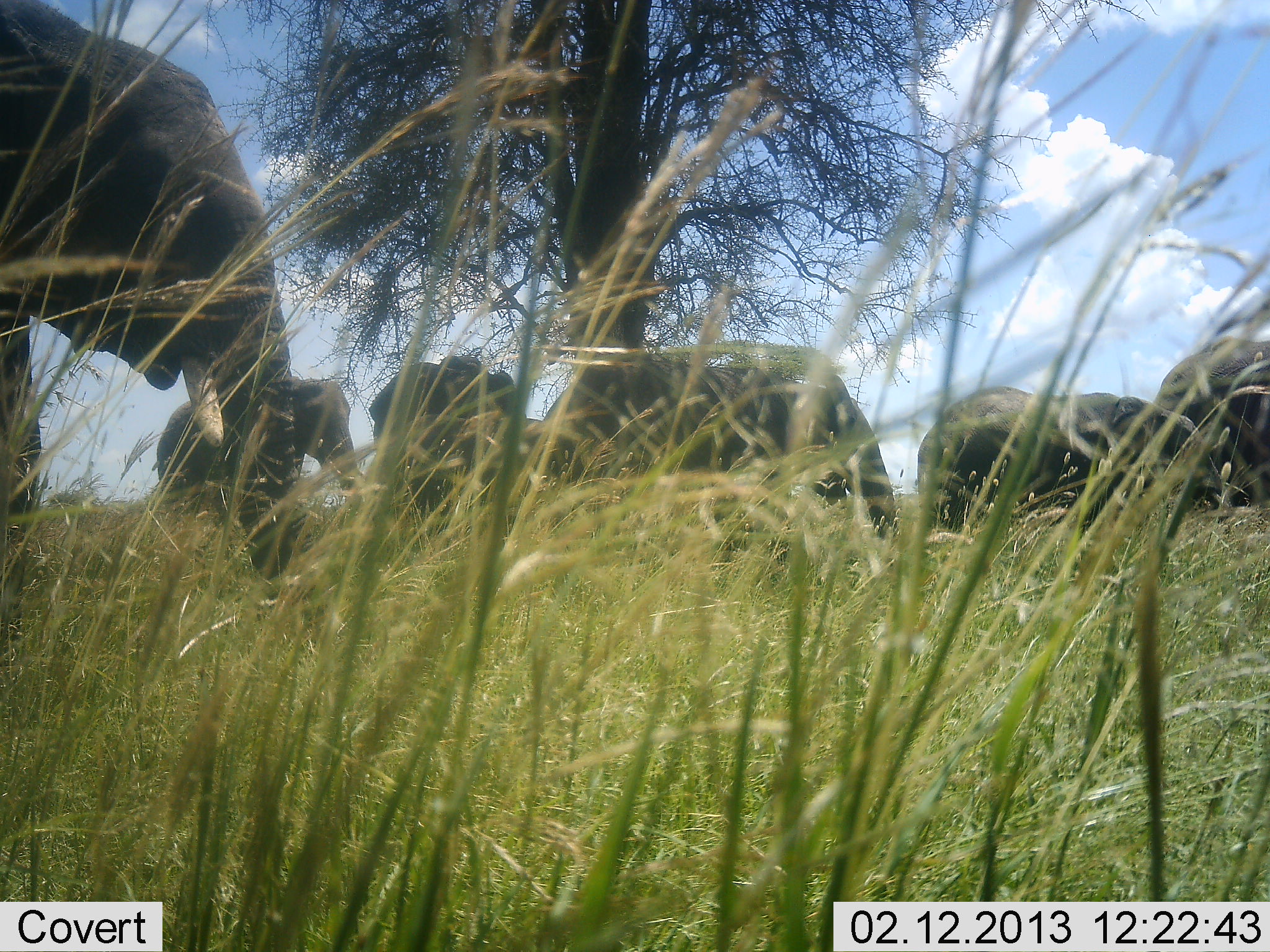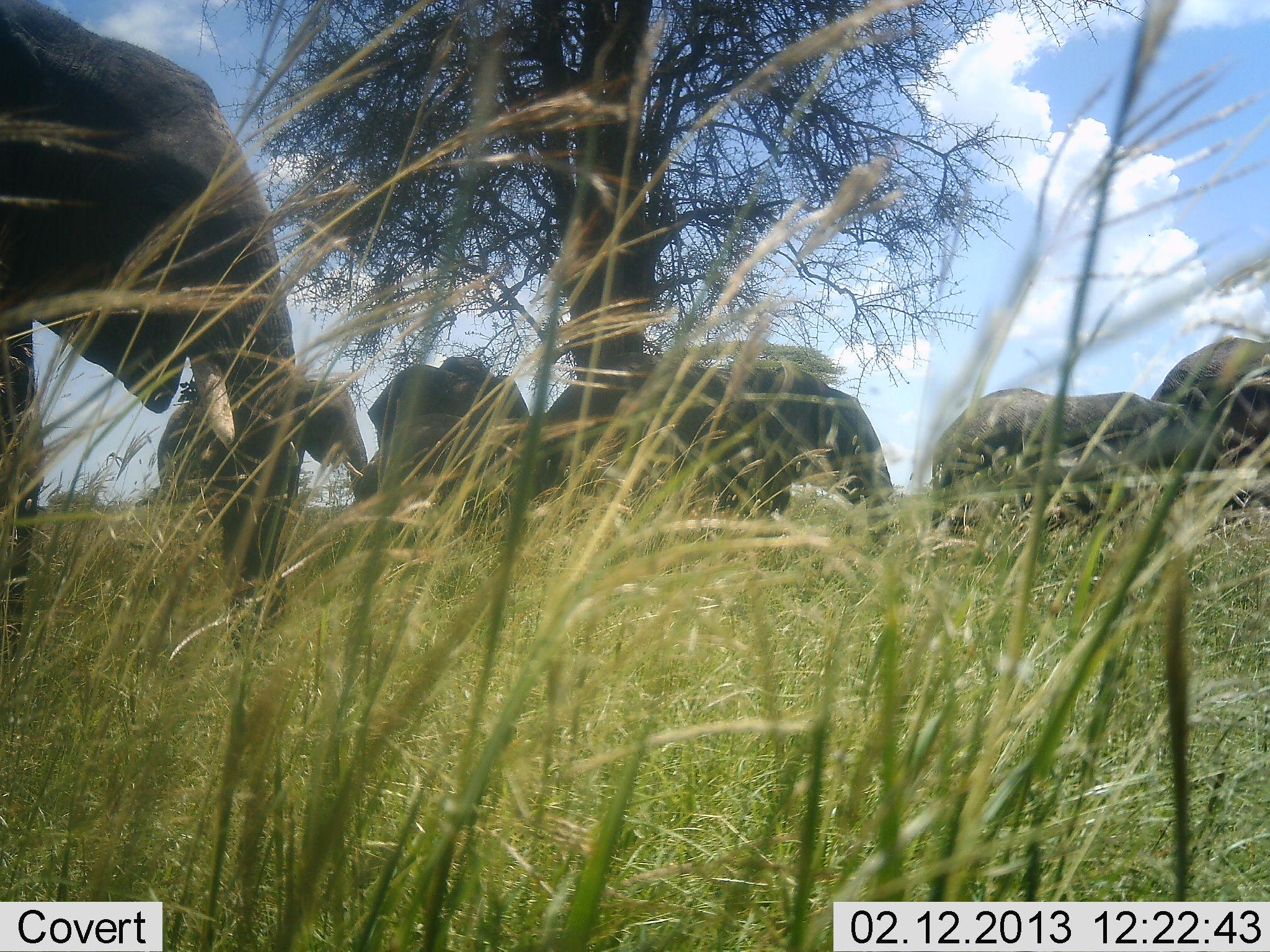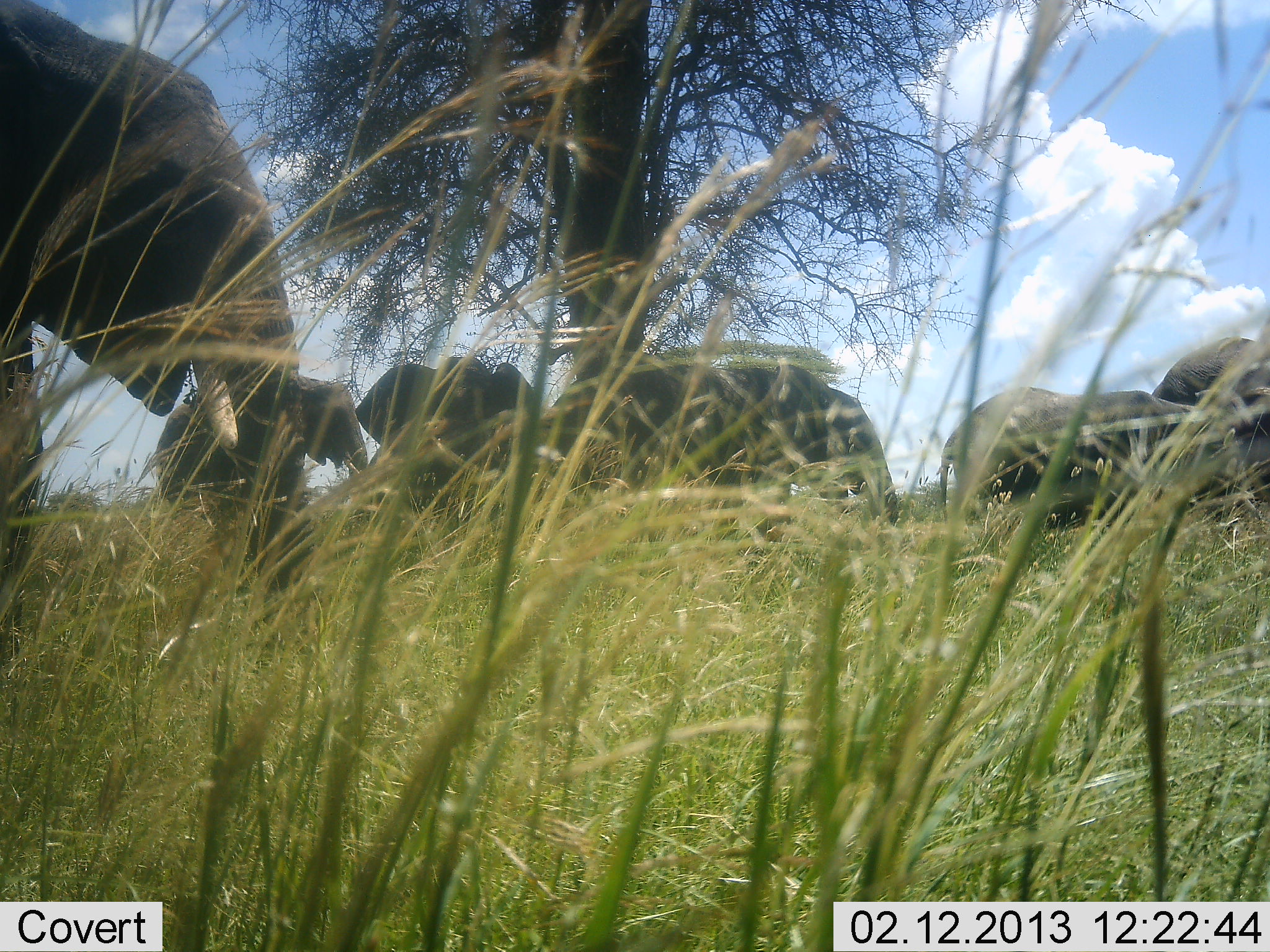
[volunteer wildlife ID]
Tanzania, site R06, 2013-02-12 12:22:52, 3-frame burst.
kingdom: Animalia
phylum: Chordata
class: Mammalia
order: Proboscidea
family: Elephantidae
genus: Loxodonta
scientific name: Loxodonta africana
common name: african bush elephant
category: elephant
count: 6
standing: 65%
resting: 12%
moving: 19%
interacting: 12%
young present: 4%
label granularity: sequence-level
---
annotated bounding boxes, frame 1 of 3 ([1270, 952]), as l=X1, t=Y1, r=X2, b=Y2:
animal: l=0, t=1, r=301, b=591; l=533, t=345, r=900, b=542; l=913, t=385, r=1237, b=527; l=153, t=375, r=365, b=514; l=369, t=356, r=525, b=517; l=1149, t=339, r=1269, b=511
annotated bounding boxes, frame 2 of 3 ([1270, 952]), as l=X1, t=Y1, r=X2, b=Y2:
animal: l=0, t=0, r=303, b=644; l=533, t=351, r=895, b=542; l=930, t=386, r=1230, b=527; l=157, t=376, r=376, b=515; l=367, t=356, r=531, b=517; l=1152, t=340, r=1270, b=510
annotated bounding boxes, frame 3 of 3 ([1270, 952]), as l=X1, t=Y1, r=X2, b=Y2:
animal: l=0, t=2, r=303, b=591; l=535, t=361, r=899, b=533; l=936, t=384, r=1238, b=526; l=354, t=356, r=538, b=517; l=158, t=375, r=368, b=514; l=1153, t=339, r=1270, b=509